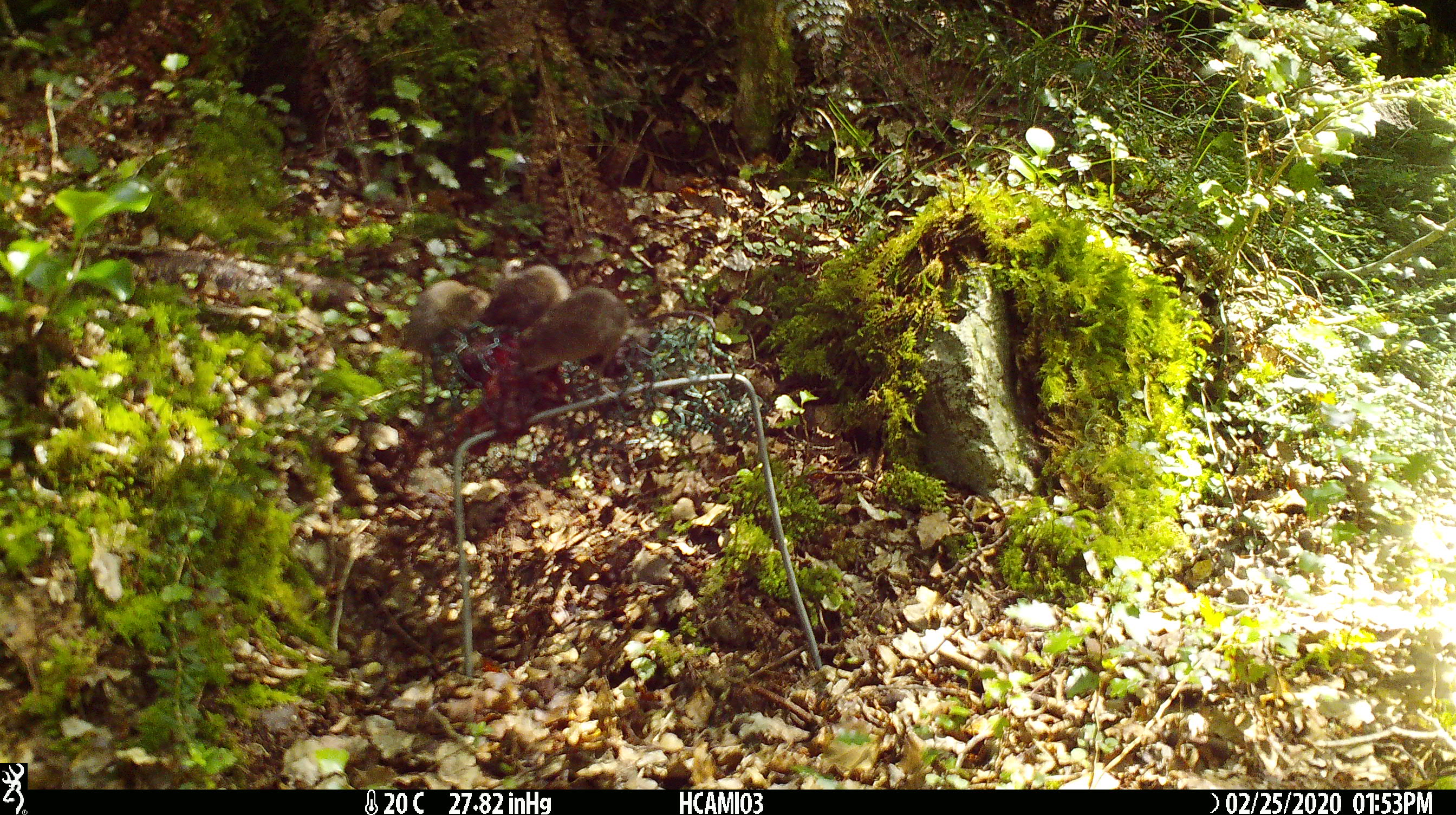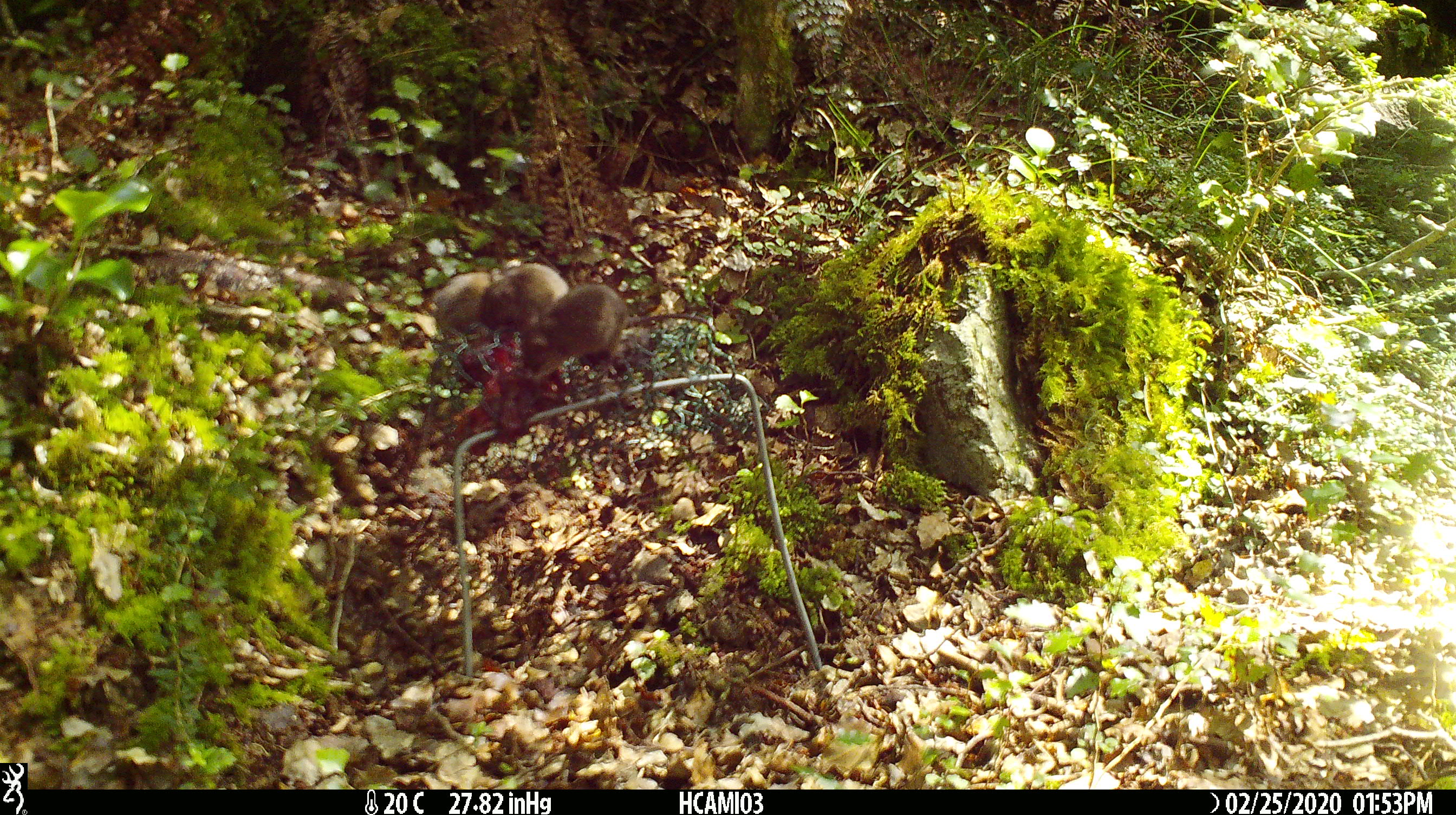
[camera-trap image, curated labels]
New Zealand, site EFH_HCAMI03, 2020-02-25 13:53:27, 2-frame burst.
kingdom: Animalia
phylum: Chordata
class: Mammalia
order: Rodentia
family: Muridae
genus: Mus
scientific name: Mus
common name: mouse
Mouse (Mus).